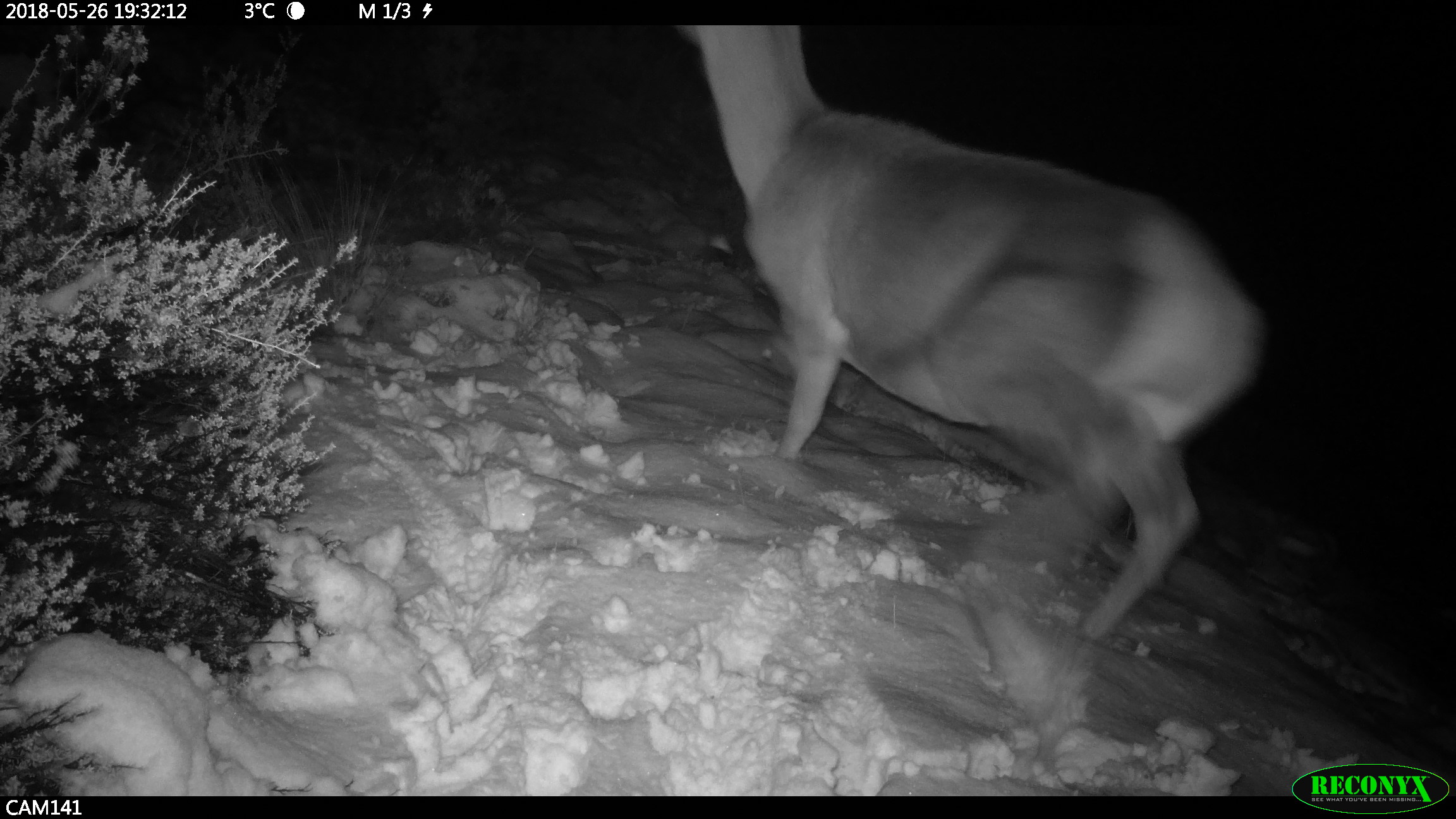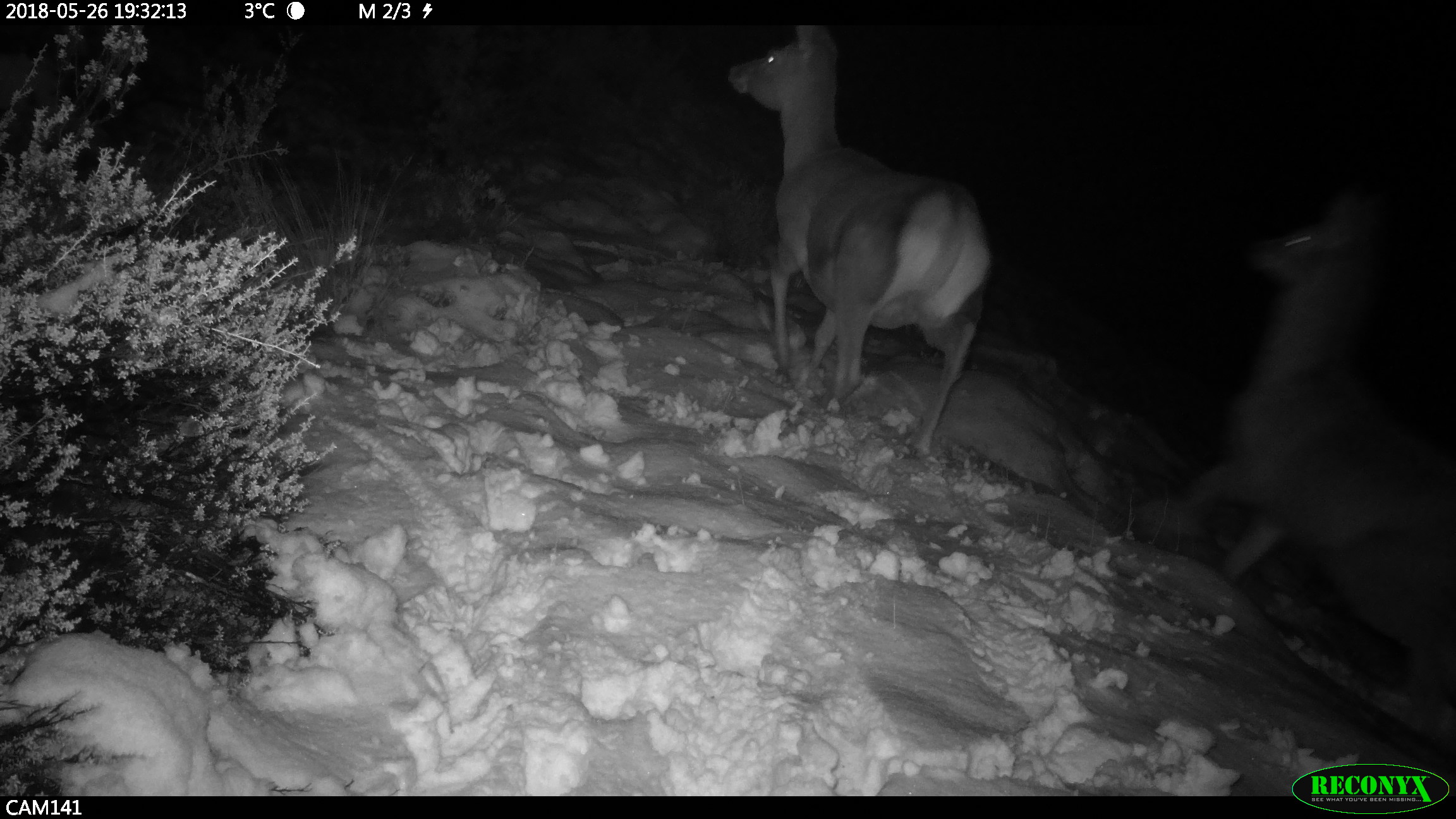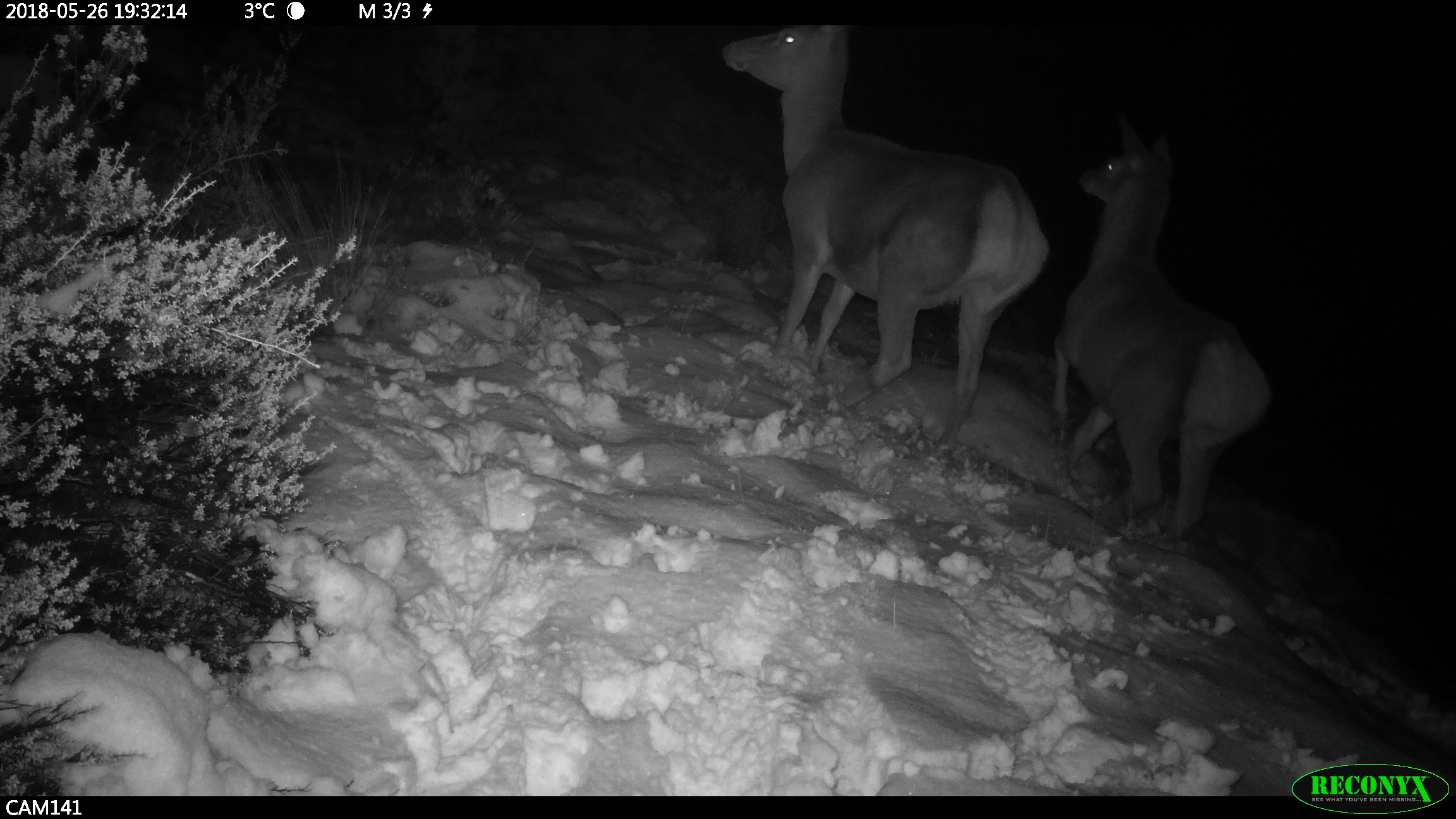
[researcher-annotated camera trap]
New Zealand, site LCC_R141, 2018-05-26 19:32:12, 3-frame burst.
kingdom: Animalia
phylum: Chordata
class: Mammalia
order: Artiodactyla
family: Cervidae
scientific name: Cervidae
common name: deer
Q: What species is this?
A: Deer (Cervidae).